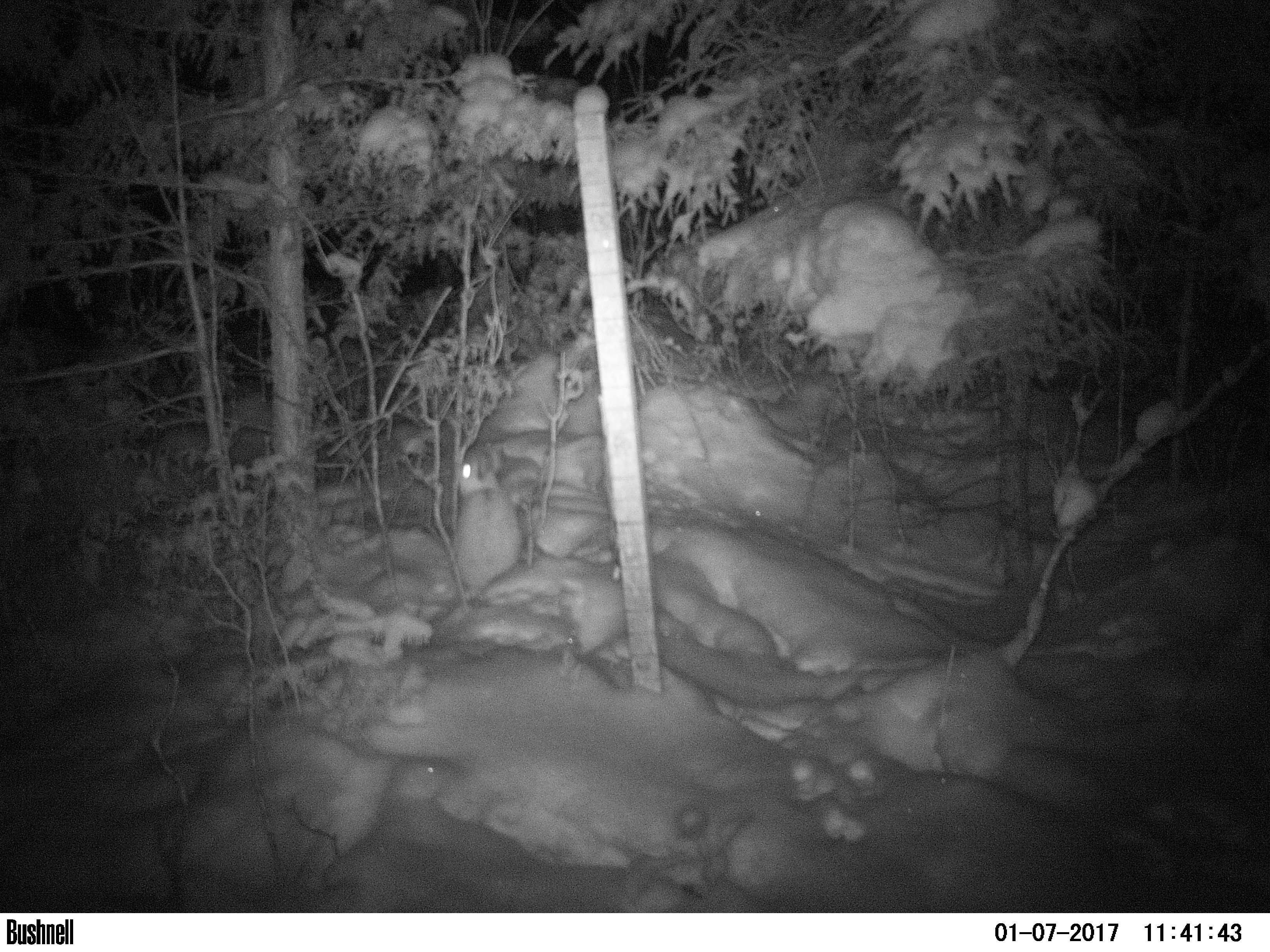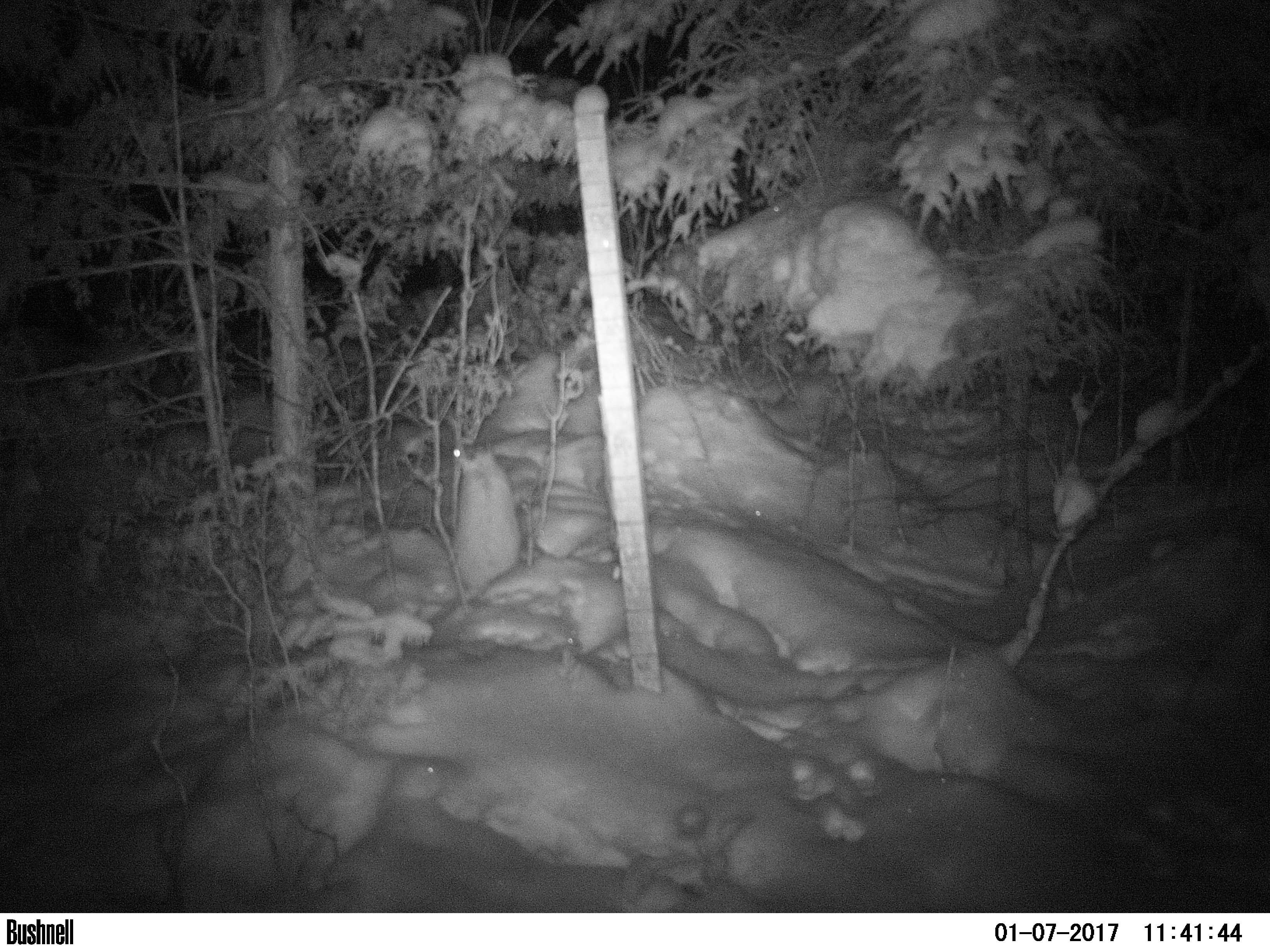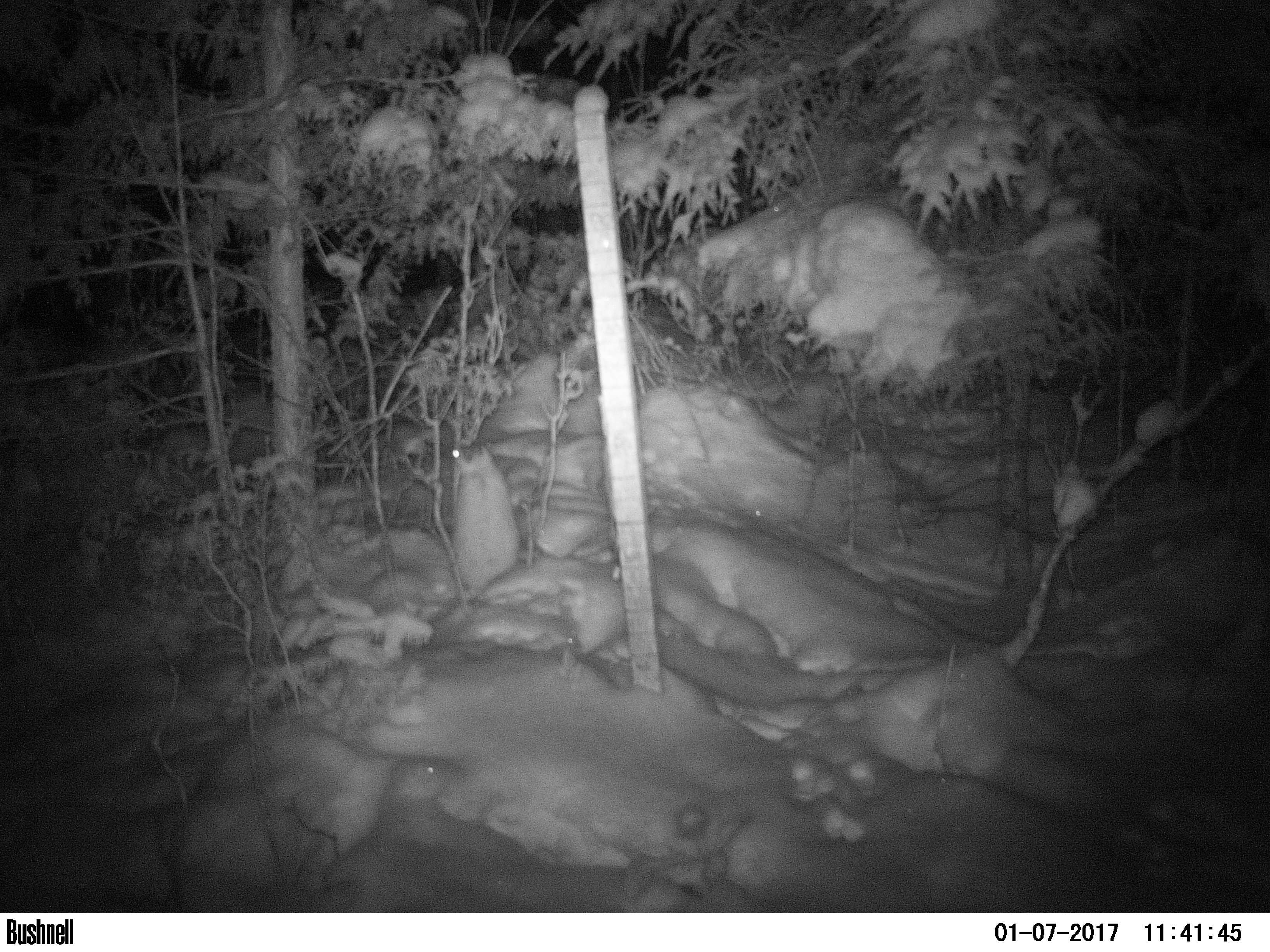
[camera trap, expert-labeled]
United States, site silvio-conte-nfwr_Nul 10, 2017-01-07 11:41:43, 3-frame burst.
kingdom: Animalia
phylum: Chordata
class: Mammalia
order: Lagomorpha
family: Leporidae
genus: Lepus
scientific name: Lepus americanus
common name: snowshoe hare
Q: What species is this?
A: Snowshoe hare (Lepus americanus).